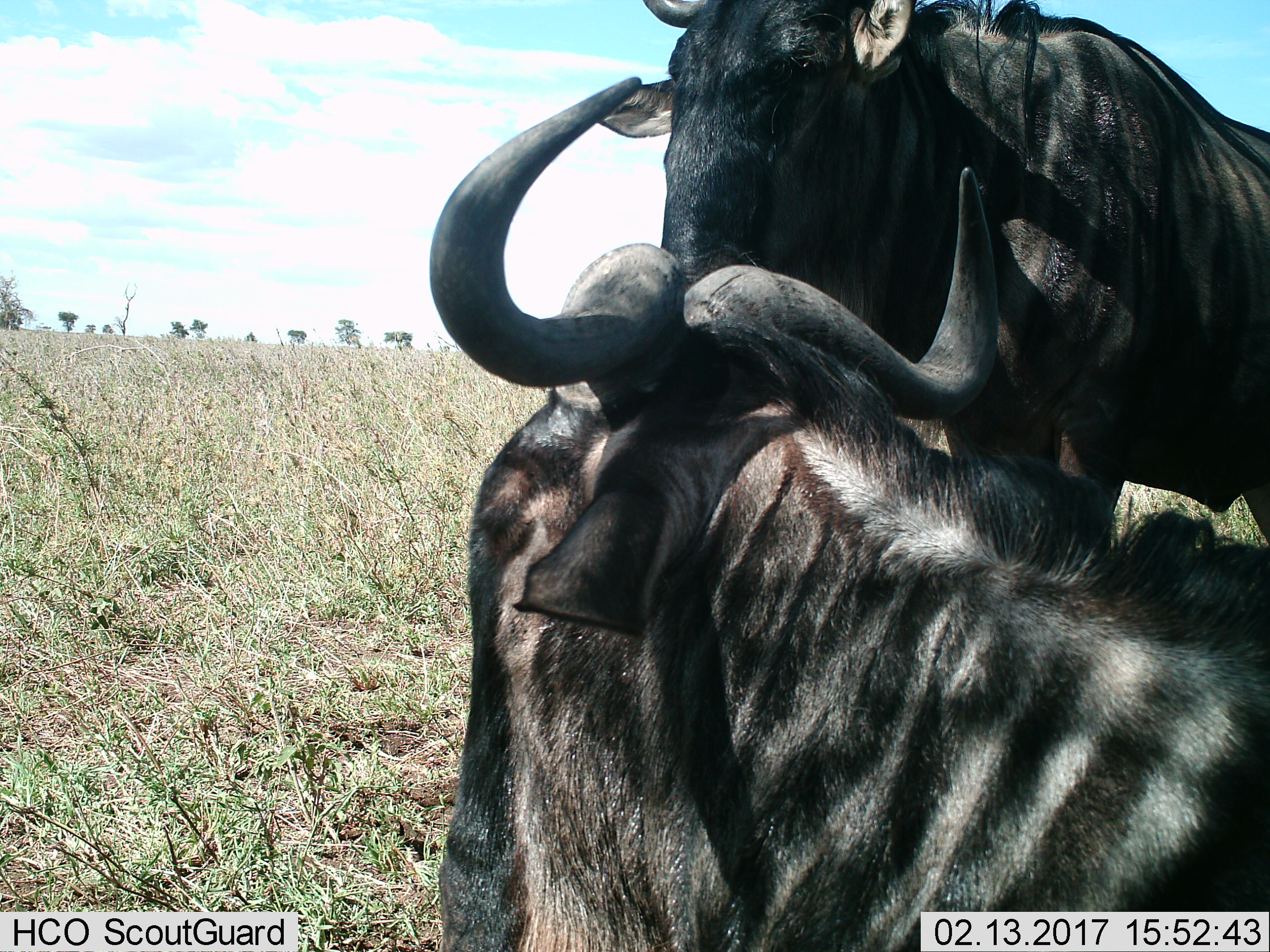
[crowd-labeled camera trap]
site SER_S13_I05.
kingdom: Animalia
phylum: Chordata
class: Mammalia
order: Artiodactyla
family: Bovidae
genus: Connochaetes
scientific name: Connochaetes taurinus taurinus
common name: blue wildebeest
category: wildebeestblue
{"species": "wildebeestblue (blue wildebeest) (Connochaetes taurinus taurinus)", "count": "2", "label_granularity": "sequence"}